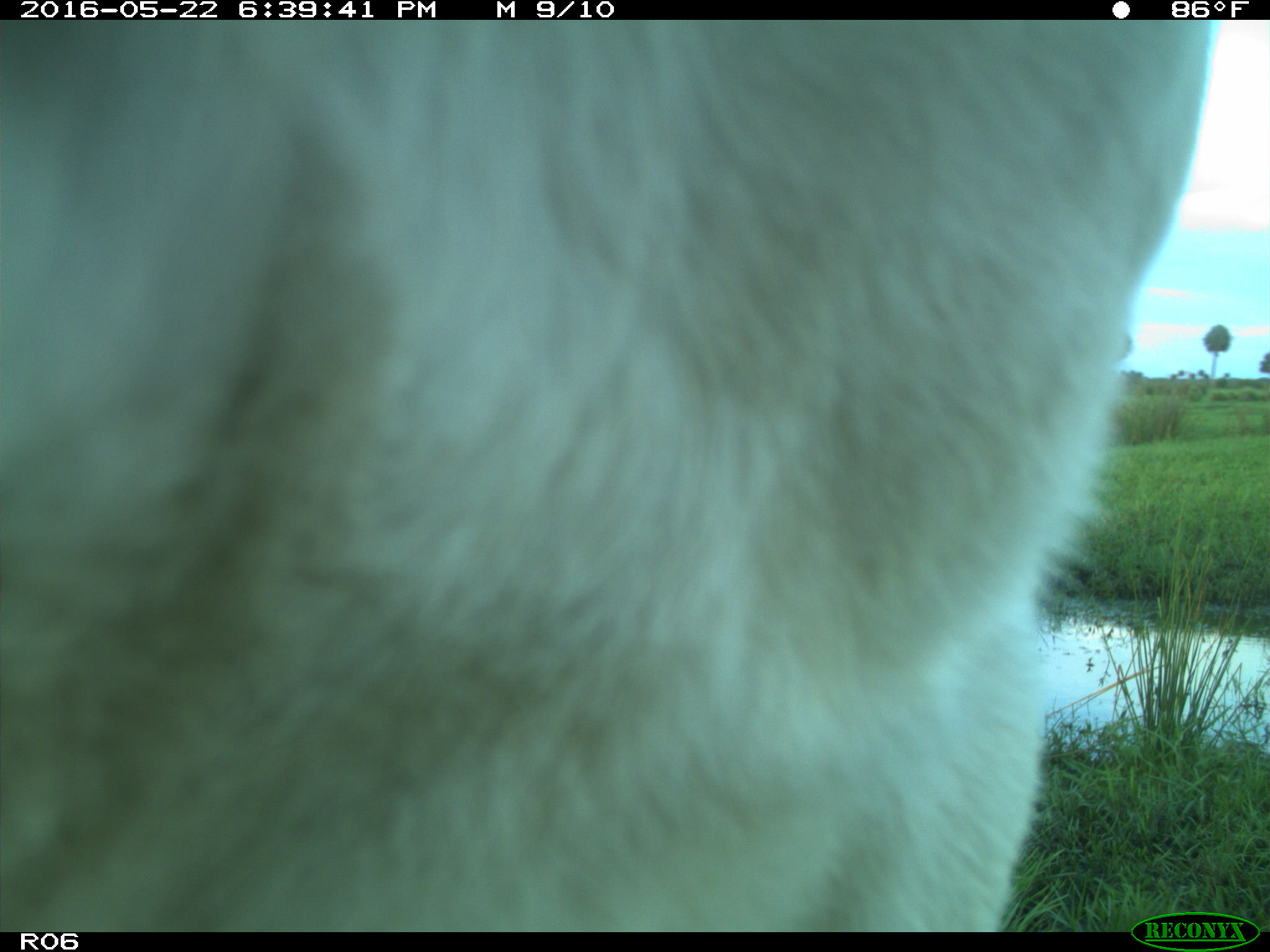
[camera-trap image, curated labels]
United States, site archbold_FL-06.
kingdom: Animalia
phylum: Chordata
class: Mammalia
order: Artiodactyla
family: Bovidae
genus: Bos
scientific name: Bos taurus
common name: domestic cow